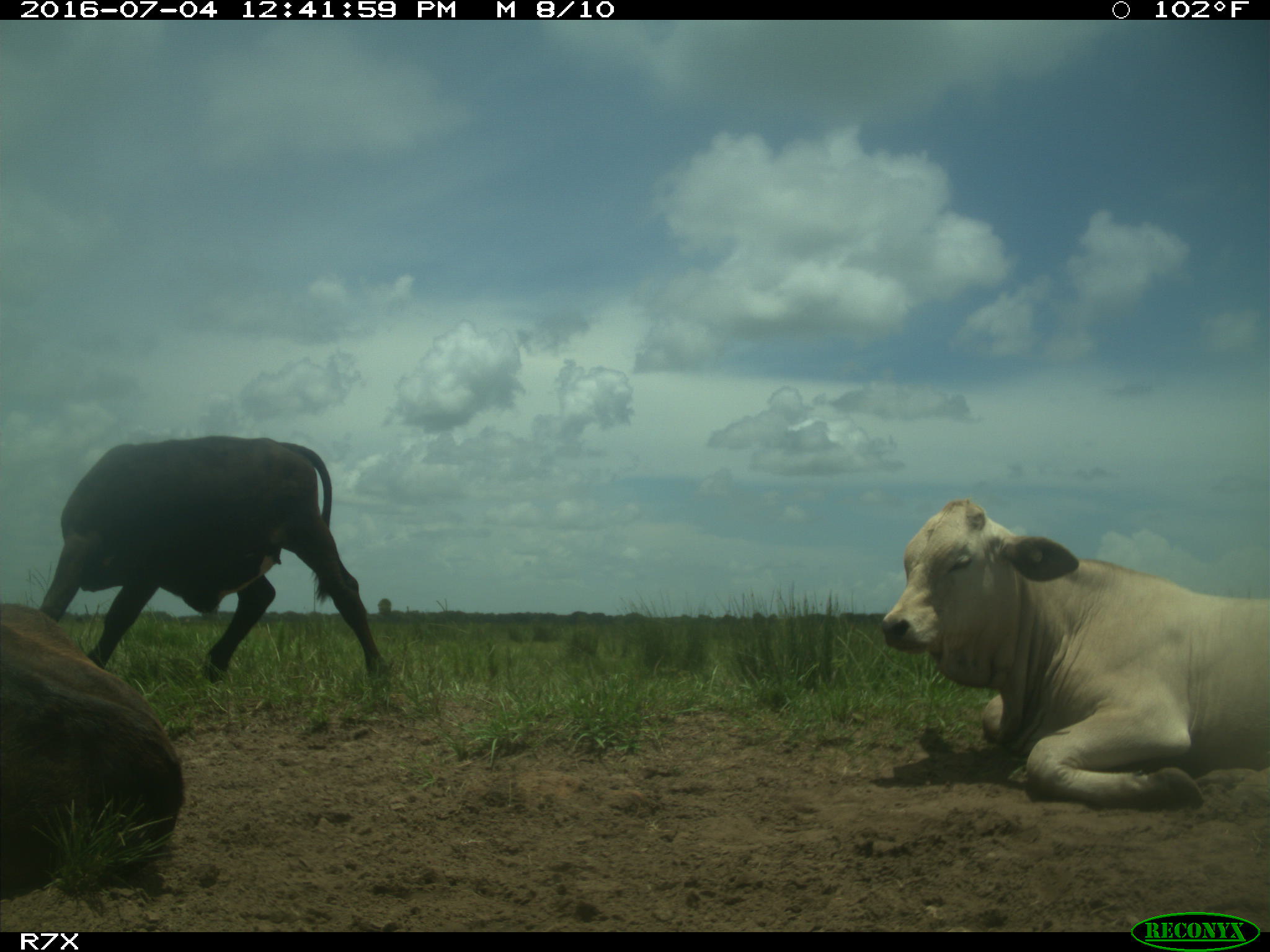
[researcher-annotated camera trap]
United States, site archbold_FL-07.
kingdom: Animalia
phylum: Chordata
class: Mammalia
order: Artiodactyla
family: Bovidae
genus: Bos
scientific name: Bos taurus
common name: domestic cow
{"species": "Bos taurus (domestic cow)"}